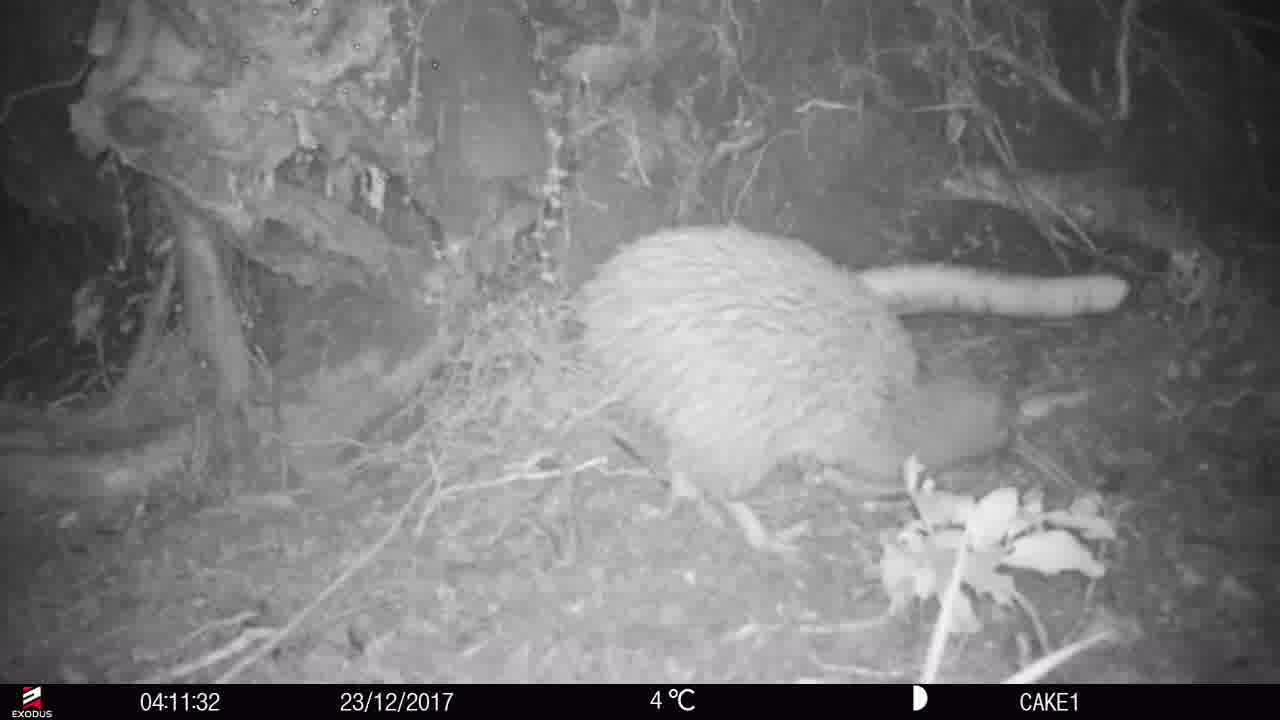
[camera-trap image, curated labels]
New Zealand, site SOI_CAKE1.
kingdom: Animalia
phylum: Chordata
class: Aves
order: Apterygiformes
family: Apterygidae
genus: Apteryx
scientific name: Apteryx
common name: kiwi